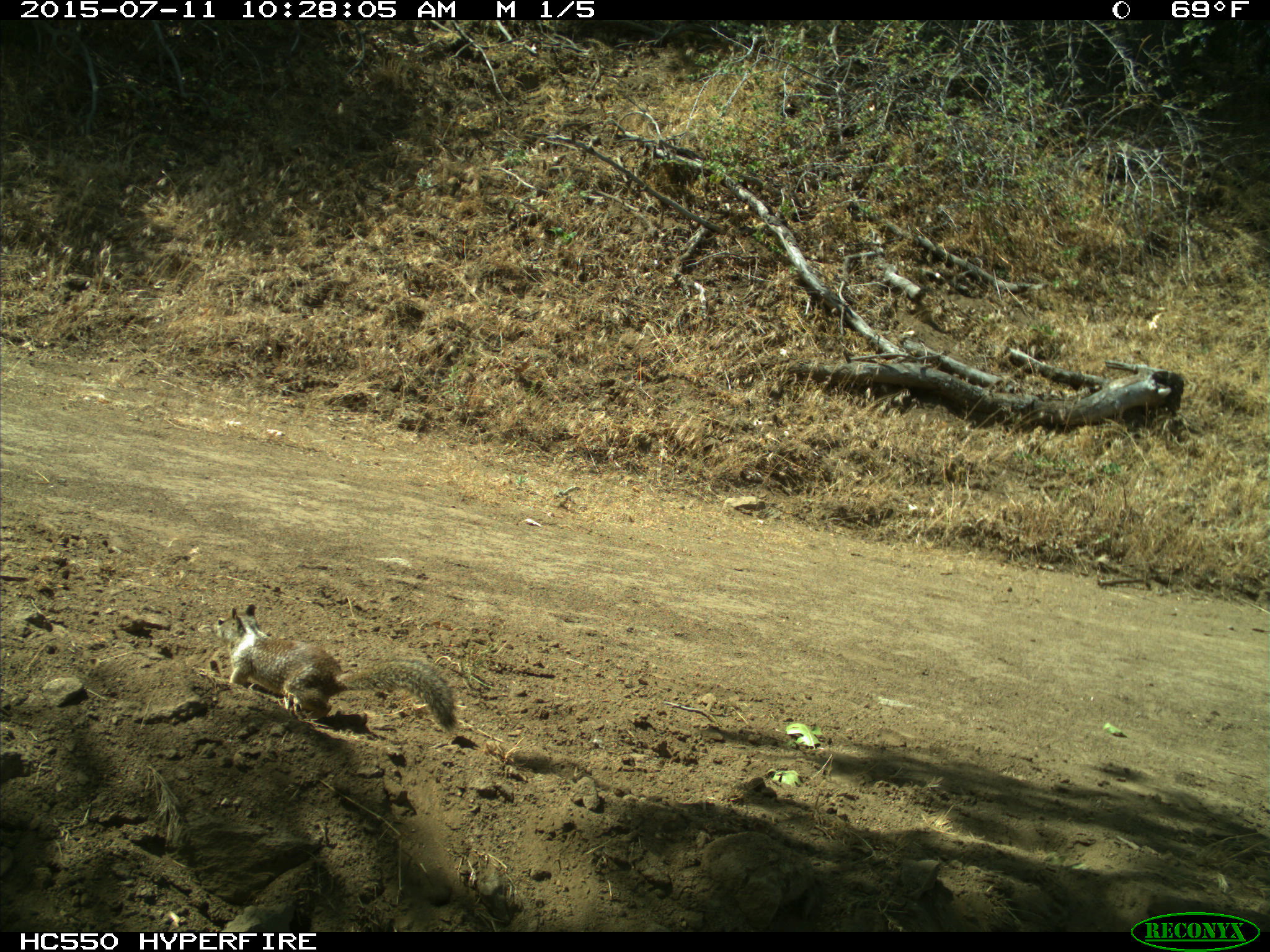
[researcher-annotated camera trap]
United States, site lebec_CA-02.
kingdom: Animalia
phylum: Chordata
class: Mammalia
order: Rodentia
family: Sciuridae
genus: Otospermophilus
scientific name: Otospermophilus beecheyi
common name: california ground squirrel